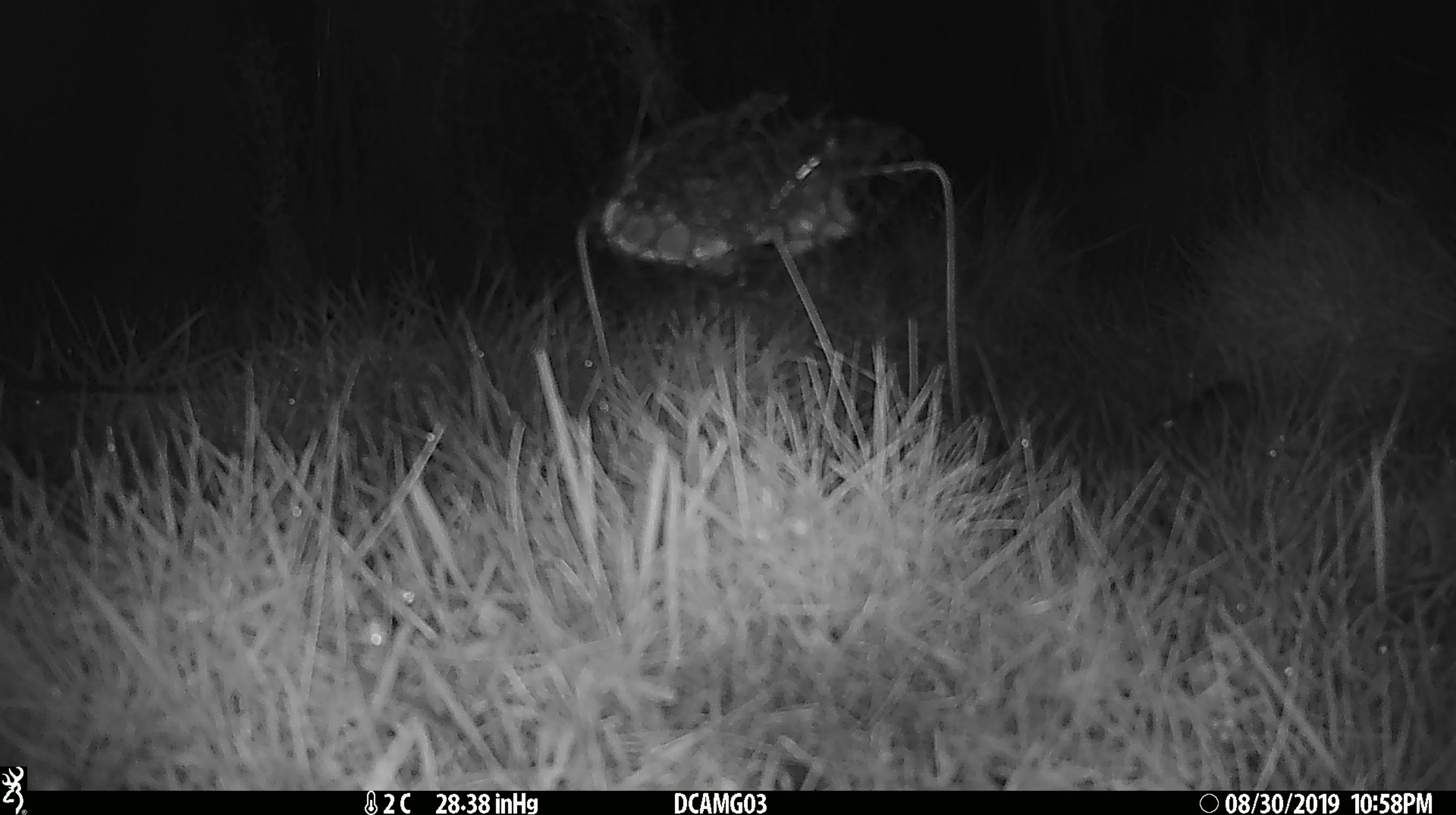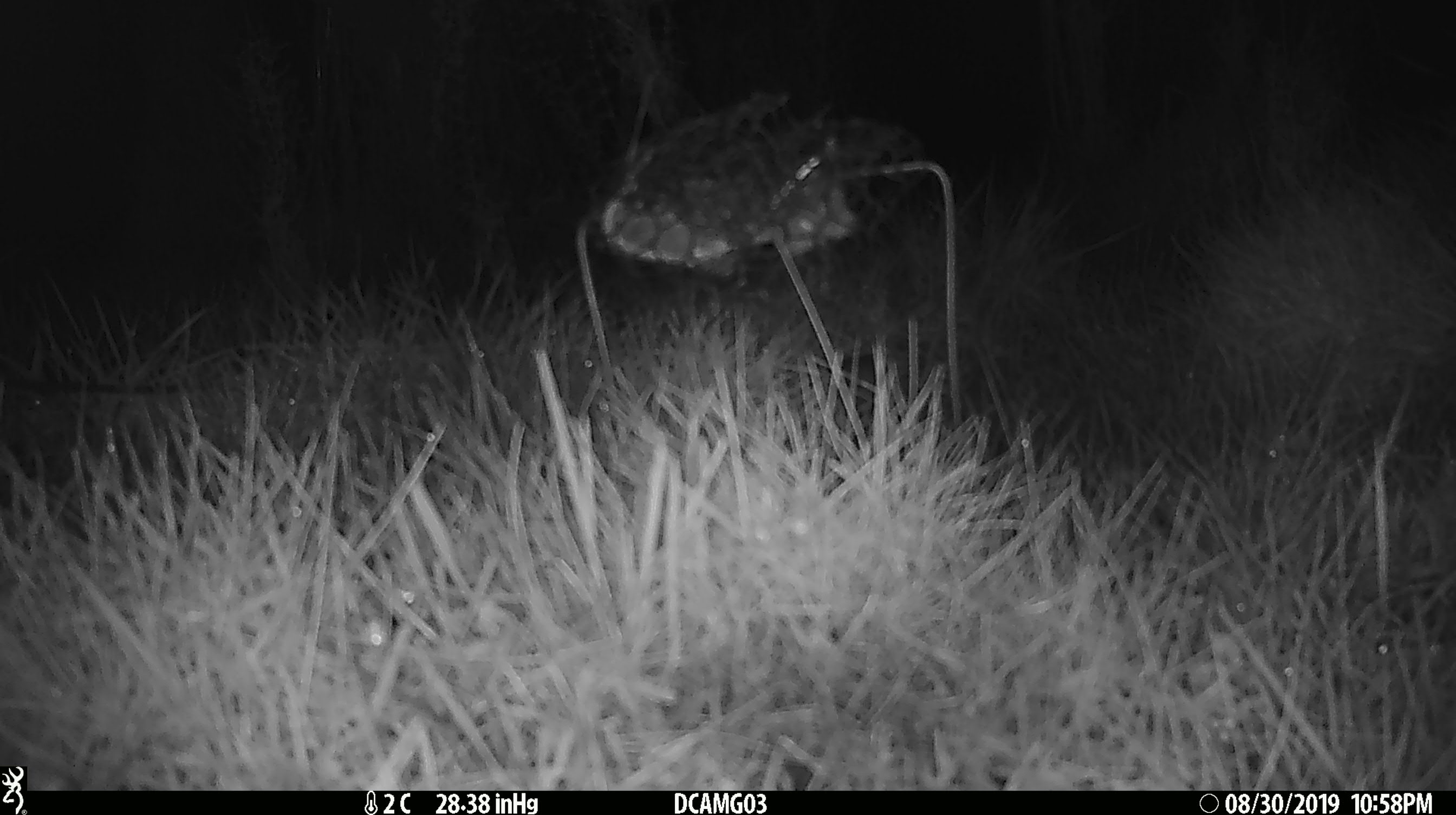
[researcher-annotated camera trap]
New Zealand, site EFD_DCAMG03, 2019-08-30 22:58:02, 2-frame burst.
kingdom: Animalia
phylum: Chordata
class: Mammalia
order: Rodentia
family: Muridae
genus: Mus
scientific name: Mus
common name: mouse